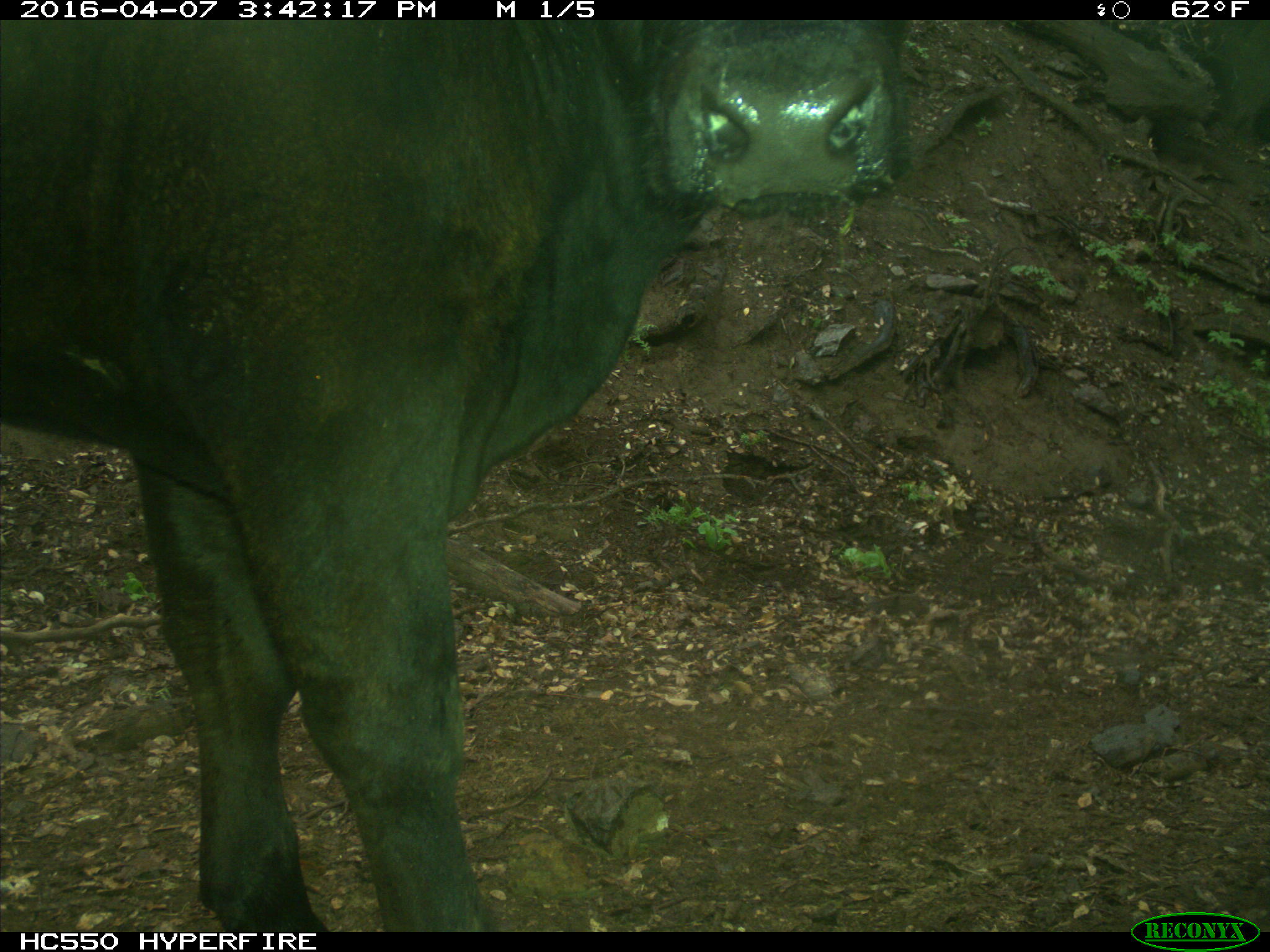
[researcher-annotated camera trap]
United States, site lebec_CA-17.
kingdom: Animalia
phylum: Chordata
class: Mammalia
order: Artiodactyla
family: Bovidae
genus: Bos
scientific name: Bos taurus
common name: domestic cow